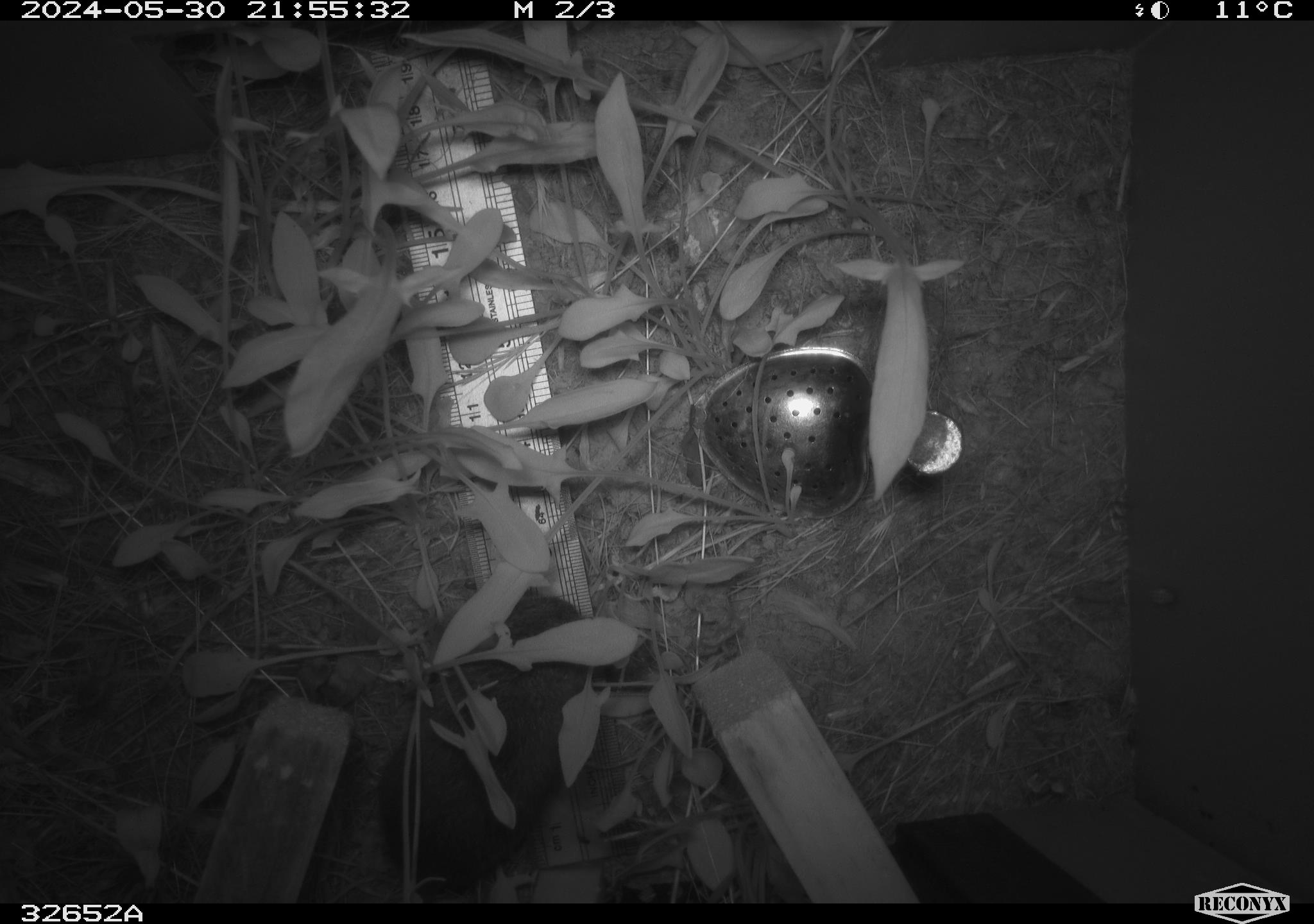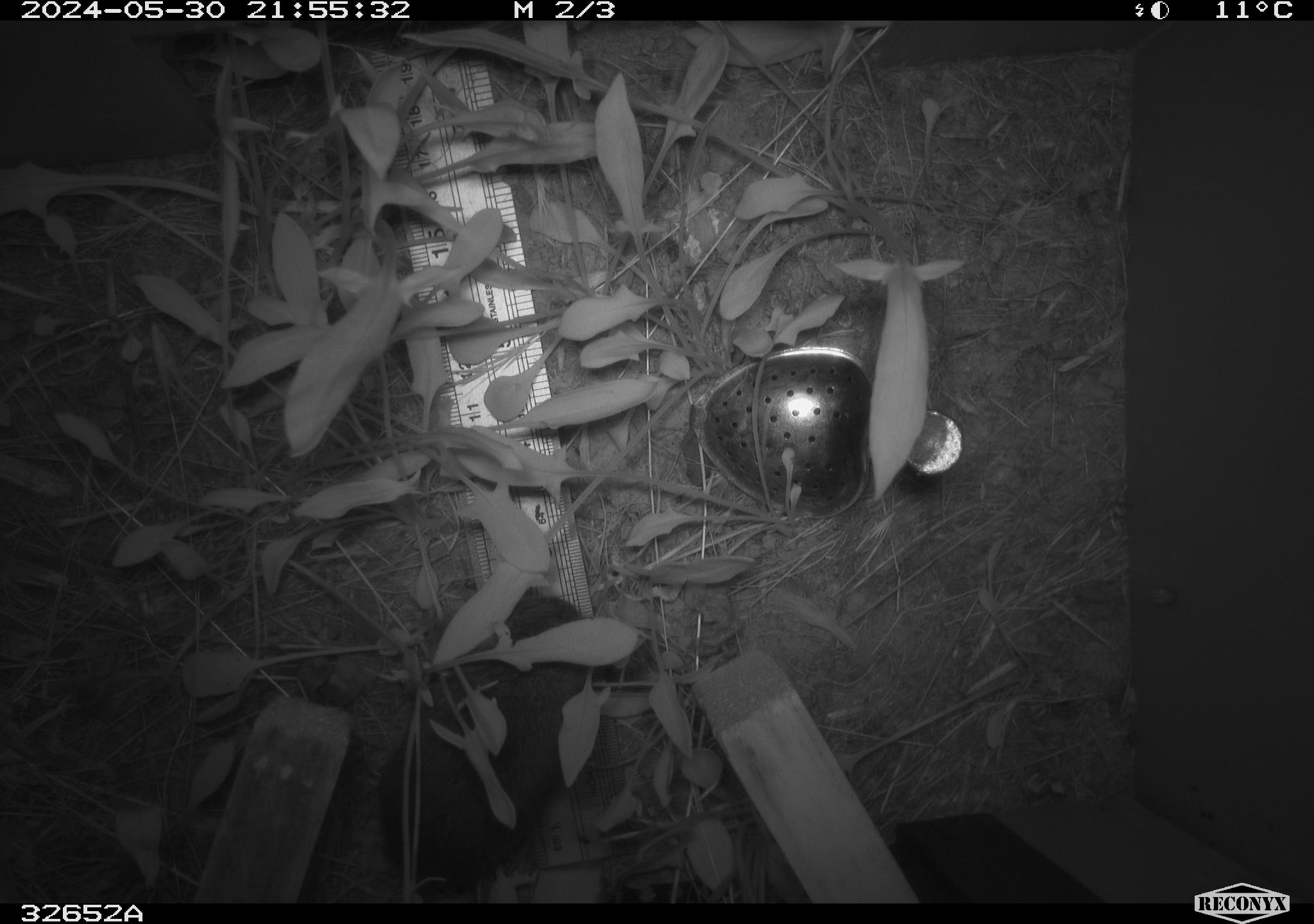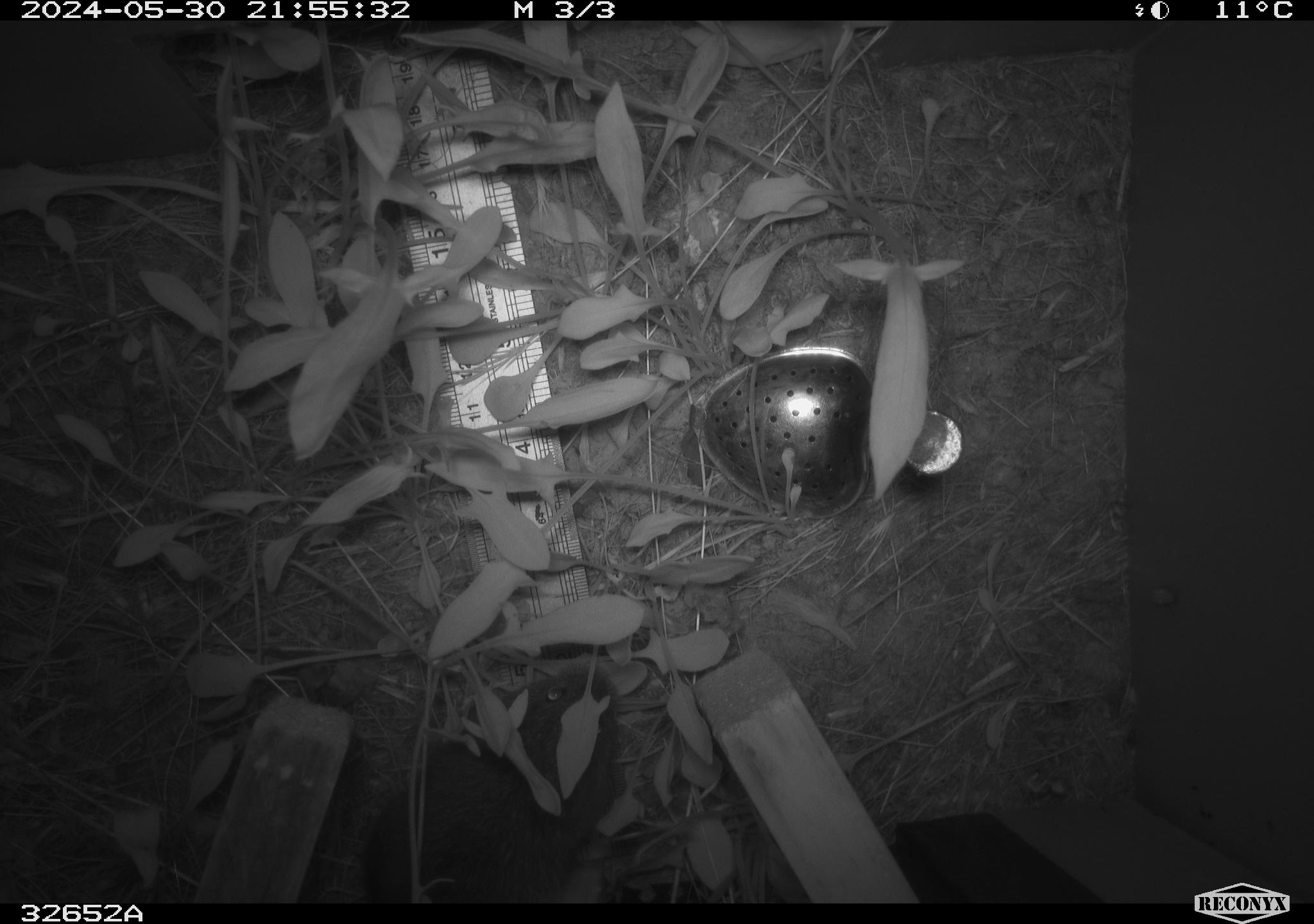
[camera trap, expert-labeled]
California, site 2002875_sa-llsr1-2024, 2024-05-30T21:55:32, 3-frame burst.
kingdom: Animalia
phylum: Chordata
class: Mammalia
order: Rodentia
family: Cricetidae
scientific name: Arvicolinae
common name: voles, lemmings, and muskrats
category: arvicolinae subfamily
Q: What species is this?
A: Arvicolinae subfamily (voles, lemmings, and muskrats) (Arvicolinae).